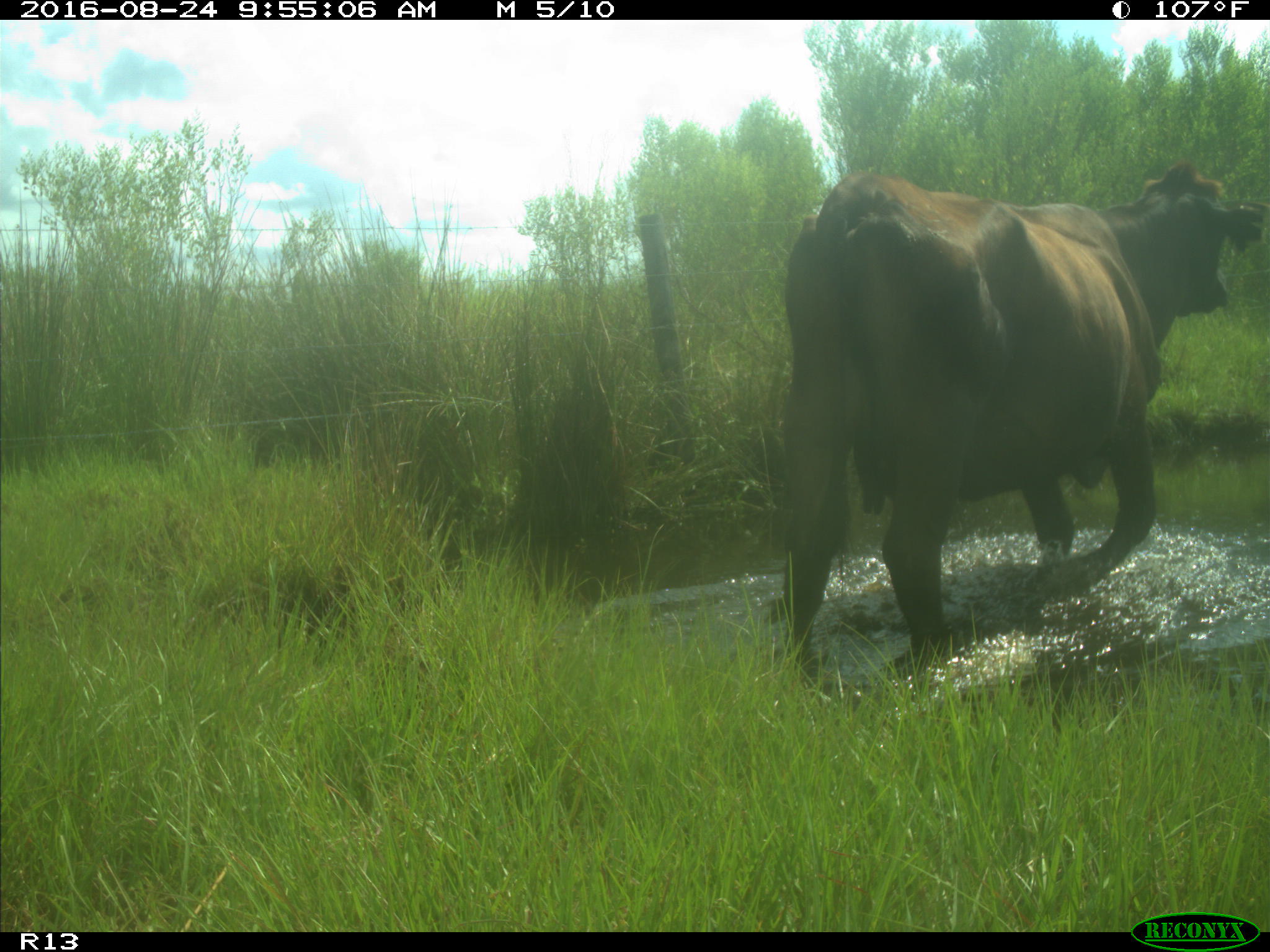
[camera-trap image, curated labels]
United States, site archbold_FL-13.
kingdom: Animalia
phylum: Chordata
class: Mammalia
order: Artiodactyla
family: Bovidae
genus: Bos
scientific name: Bos taurus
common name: domestic cow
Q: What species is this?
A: Bos taurus (domestic cow).